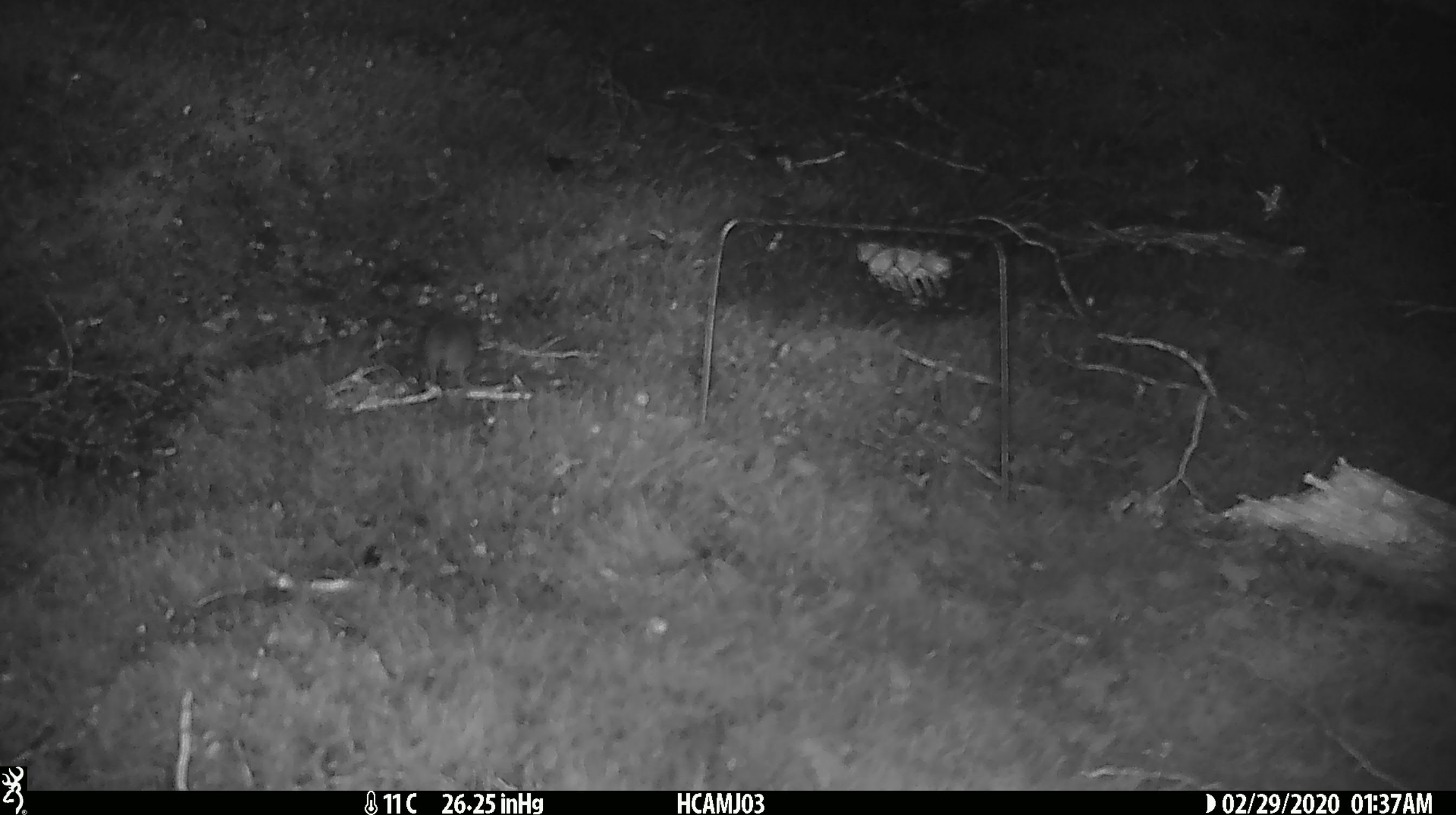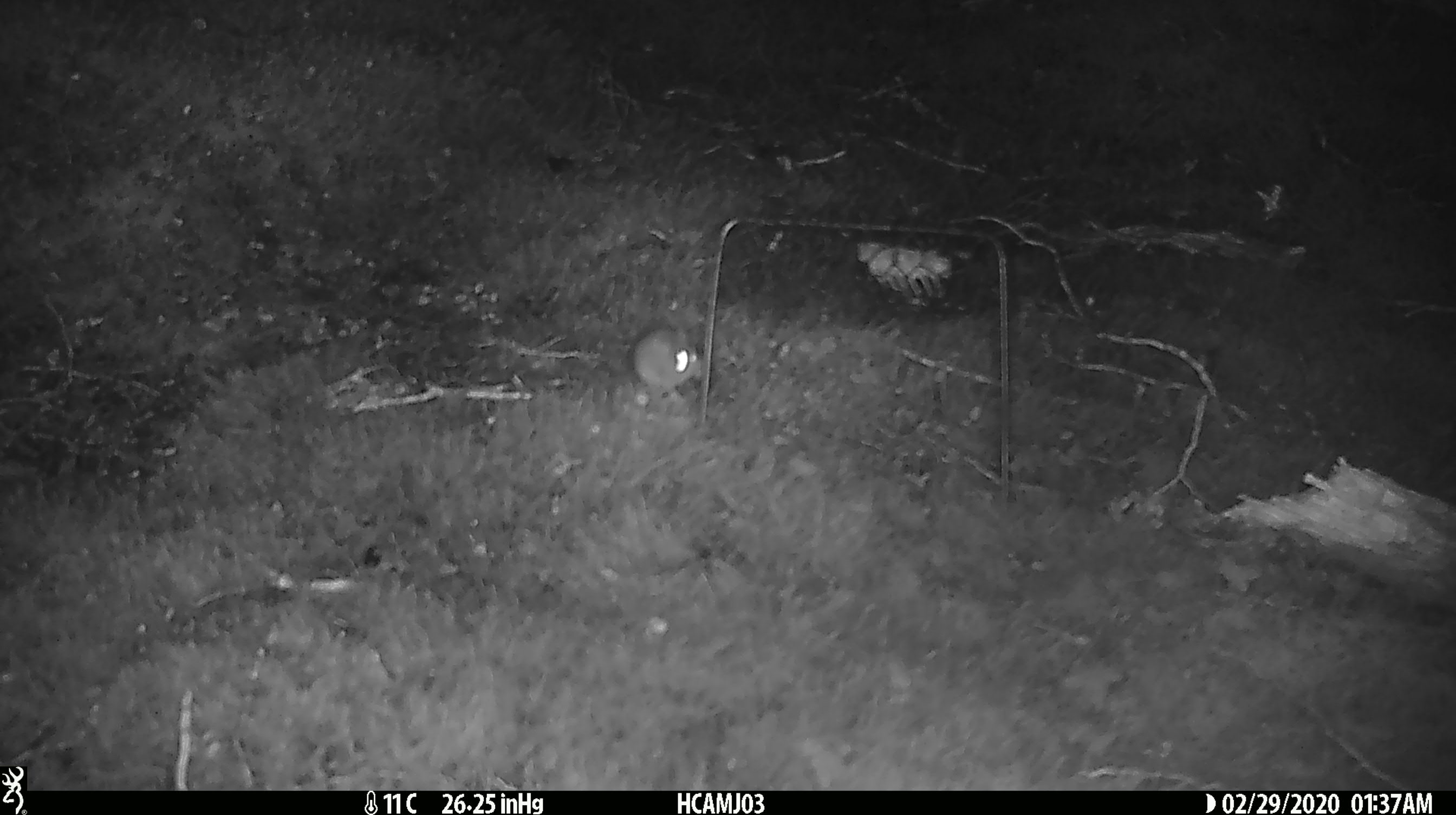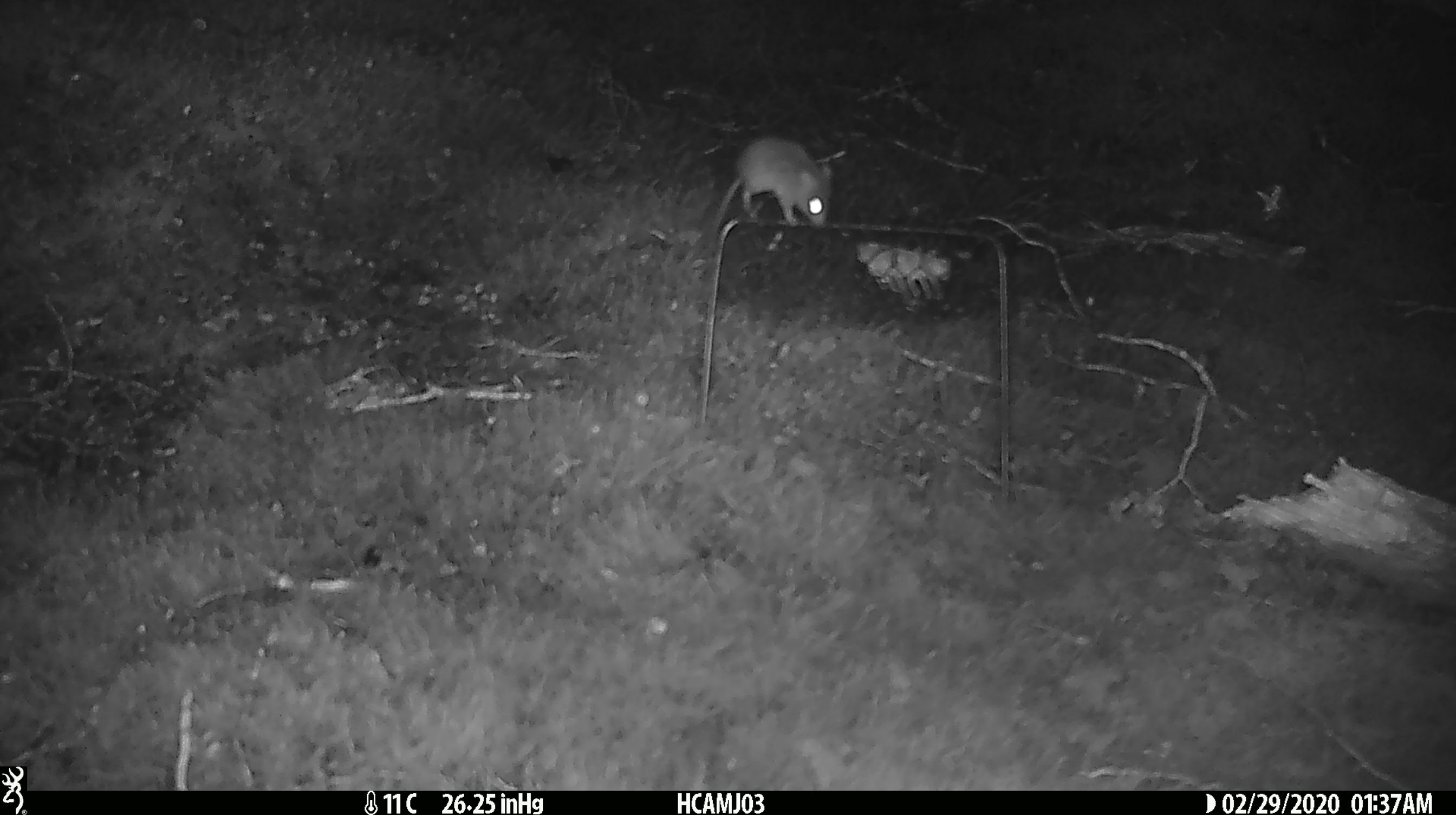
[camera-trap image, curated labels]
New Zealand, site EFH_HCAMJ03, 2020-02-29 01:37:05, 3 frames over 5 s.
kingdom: Animalia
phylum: Chordata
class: Mammalia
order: Rodentia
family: Muridae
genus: Mus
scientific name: Mus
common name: mouse